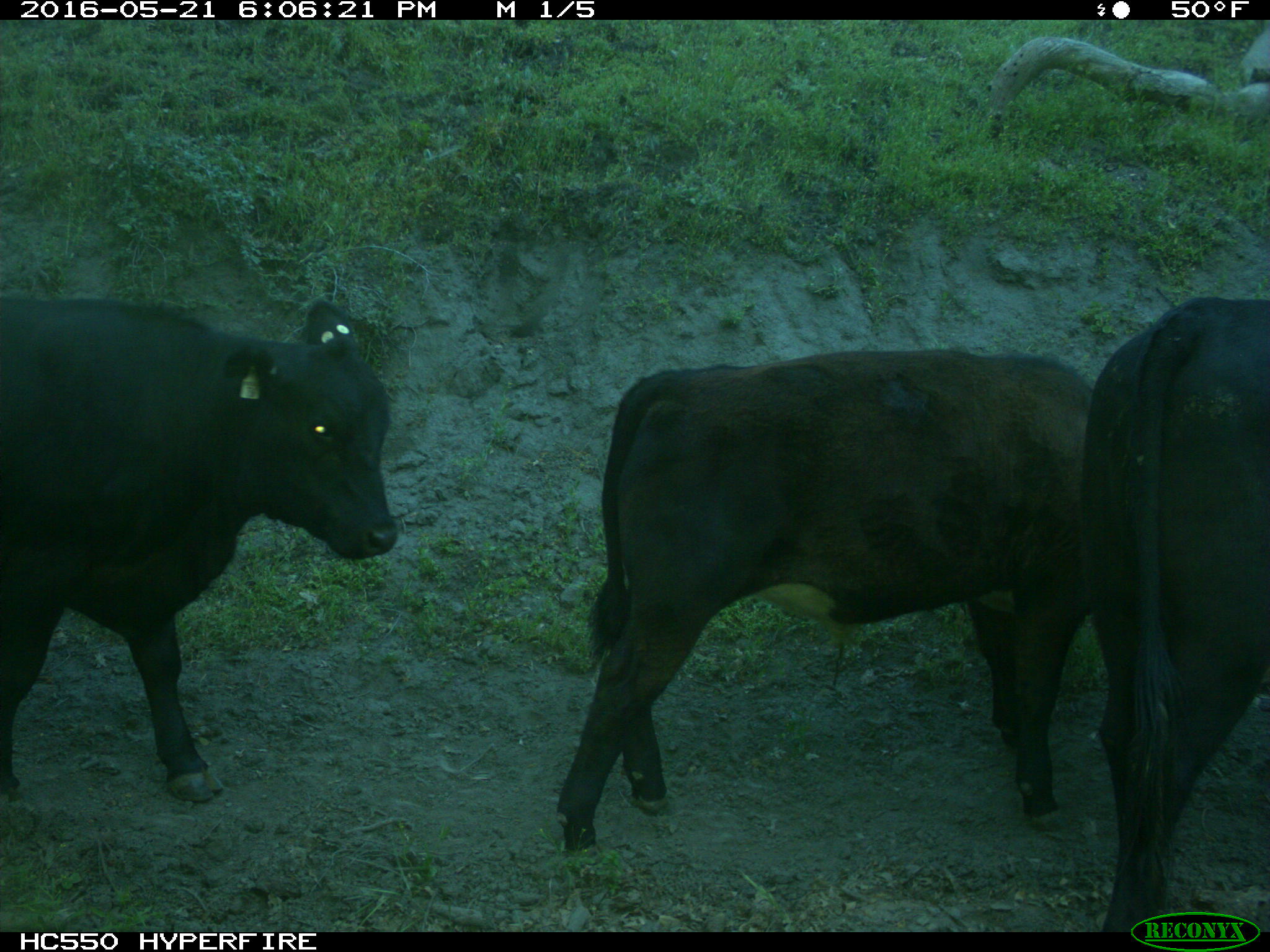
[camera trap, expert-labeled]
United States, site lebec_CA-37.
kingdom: Animalia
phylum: Chordata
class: Mammalia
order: Artiodactyla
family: Bovidae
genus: Bos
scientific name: Bos taurus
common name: domestic cow